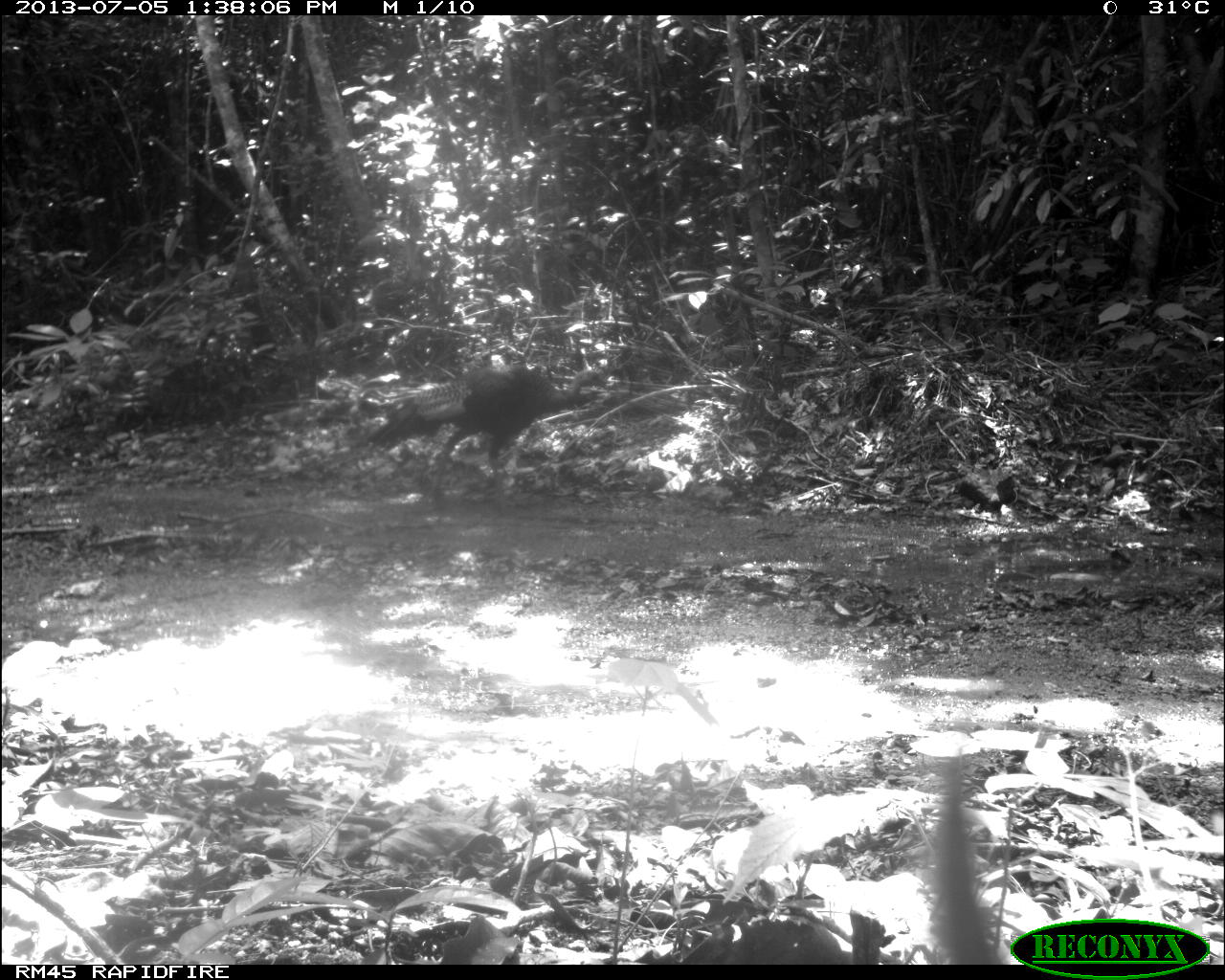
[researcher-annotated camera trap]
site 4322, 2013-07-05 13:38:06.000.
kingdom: Animalia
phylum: Chordata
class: Aves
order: Galliformes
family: Phasianidae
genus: Meleagris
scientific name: Meleagris ocellata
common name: ocellated turkey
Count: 1.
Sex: male.